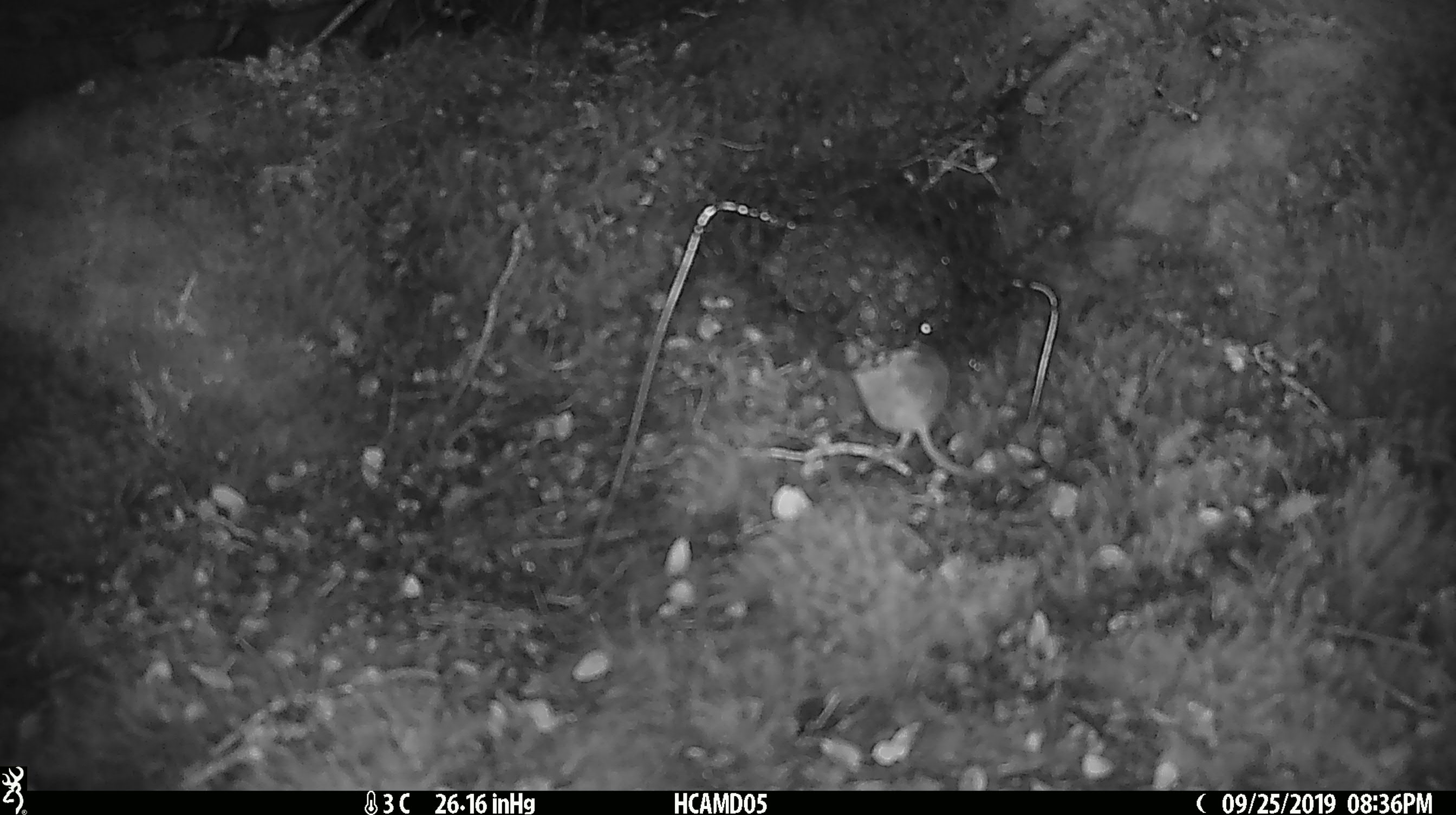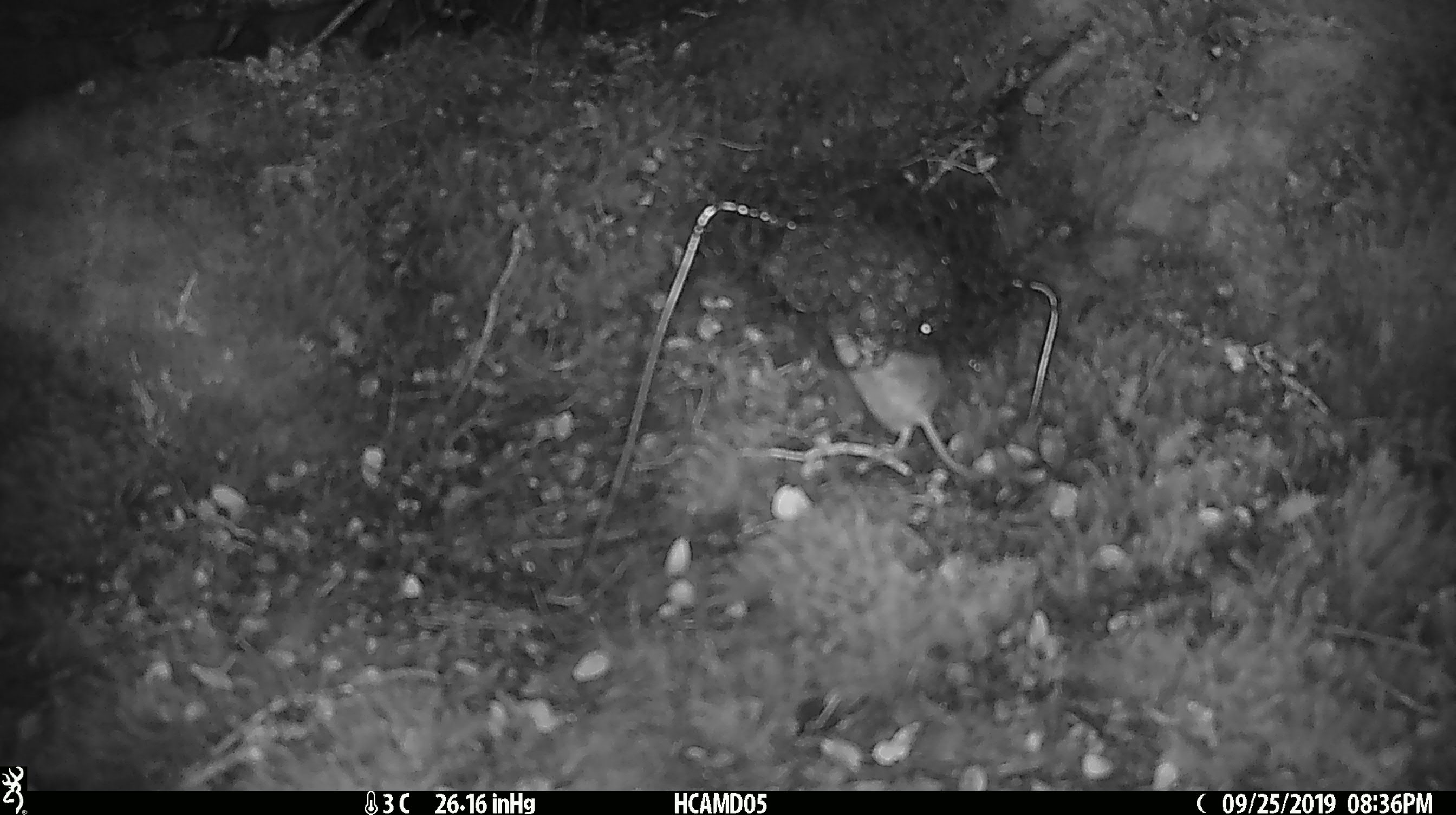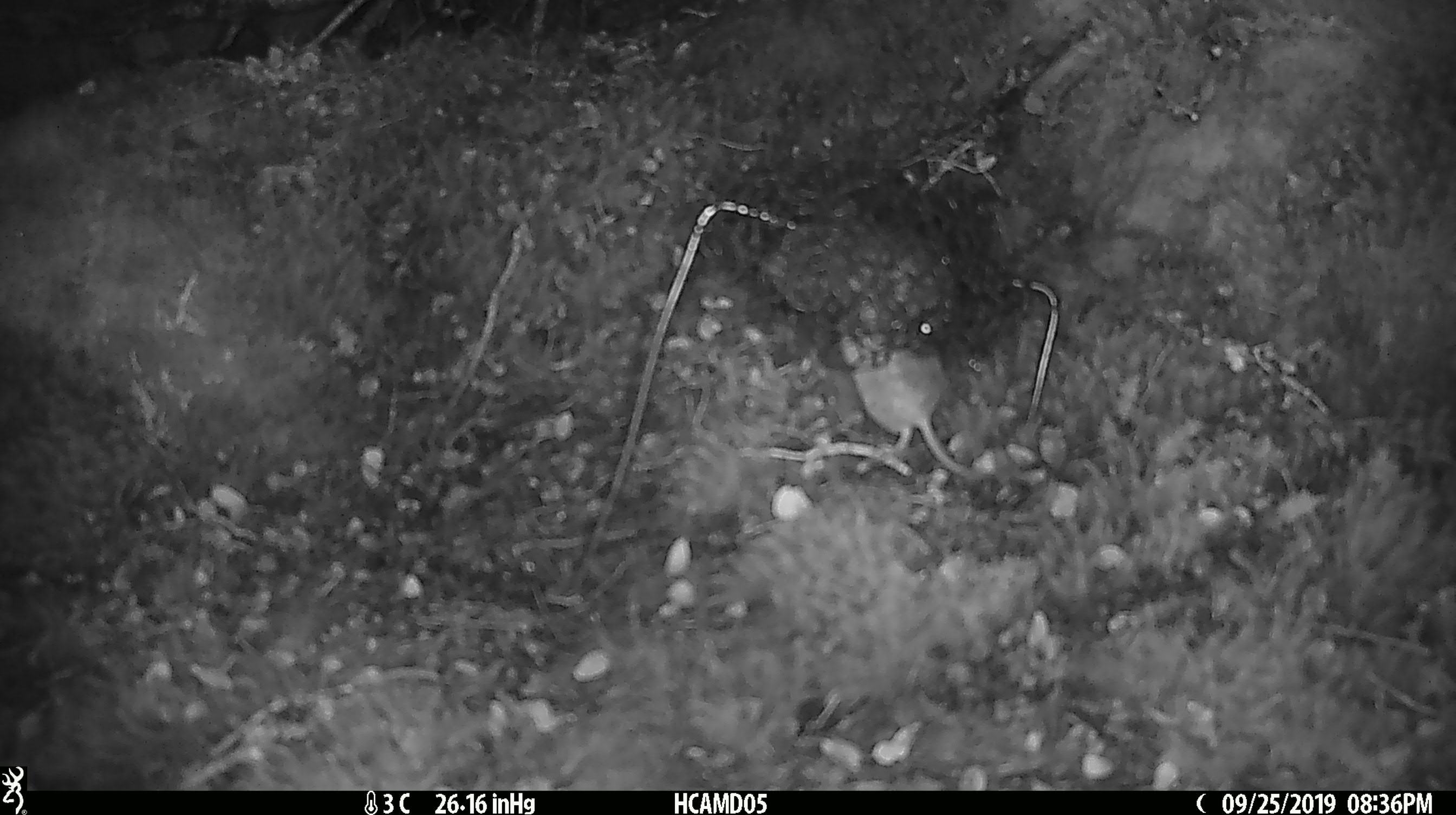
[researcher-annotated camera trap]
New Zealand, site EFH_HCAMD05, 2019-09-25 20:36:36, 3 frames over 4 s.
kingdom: Animalia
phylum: Chordata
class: Mammalia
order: Rodentia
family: Muridae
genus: Mus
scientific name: Mus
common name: mouse